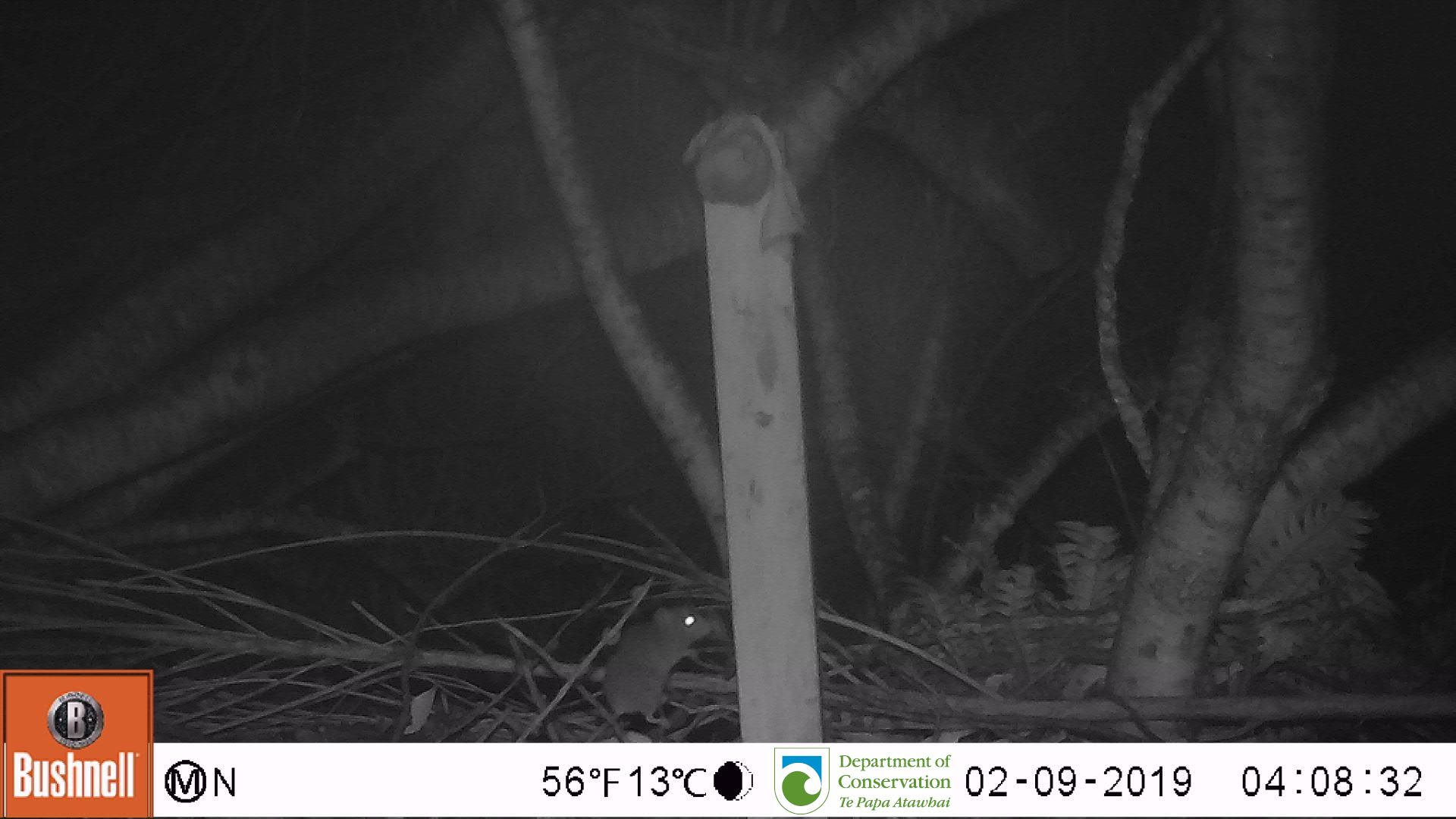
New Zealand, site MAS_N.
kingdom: Animalia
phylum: Chordata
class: Mammalia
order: Rodentia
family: Muridae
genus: Mus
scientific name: Mus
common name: mouse